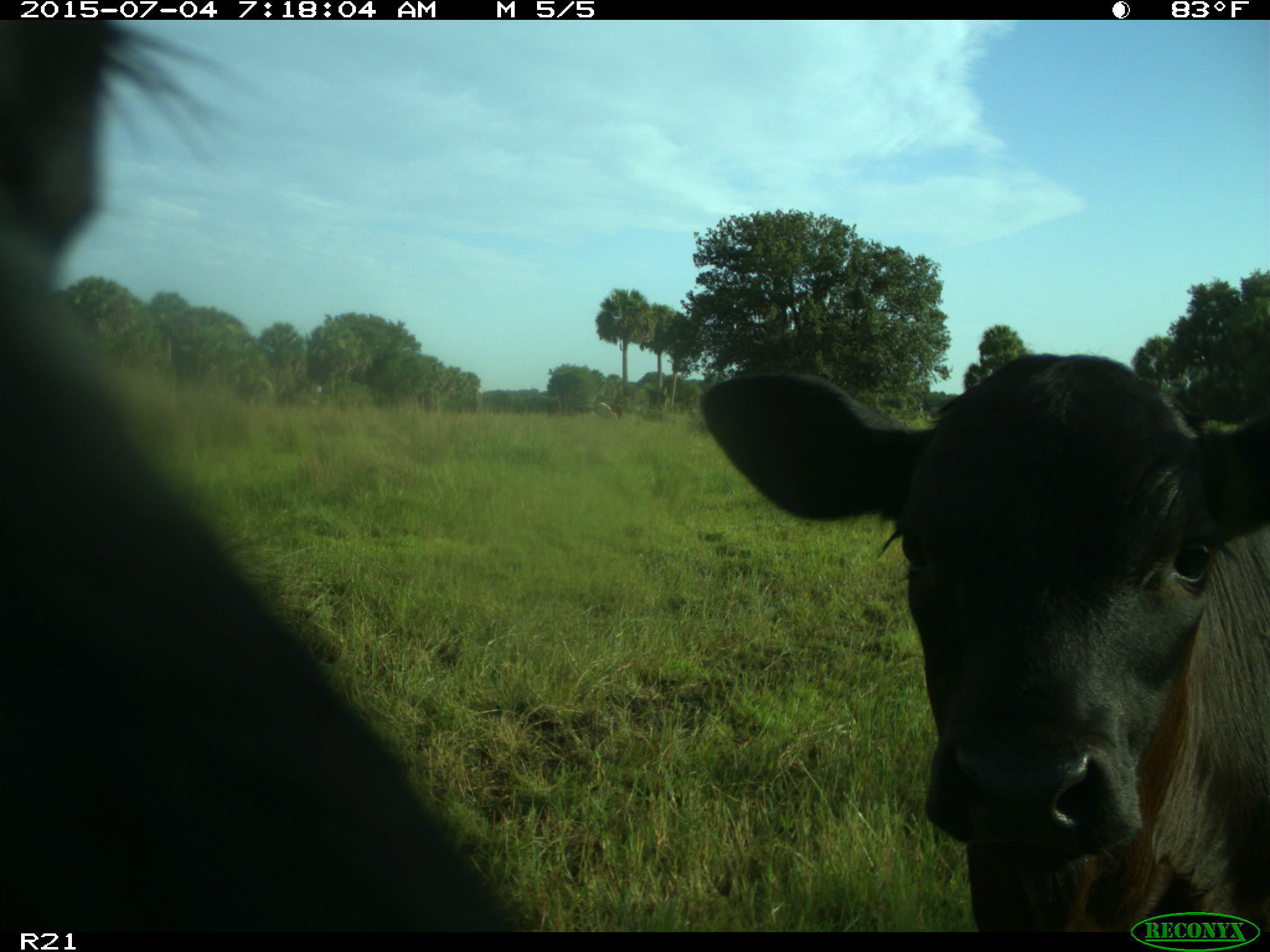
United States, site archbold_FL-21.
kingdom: Animalia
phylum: Chordata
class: Mammalia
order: Artiodactyla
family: Bovidae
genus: Bos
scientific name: Bos taurus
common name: domestic cow